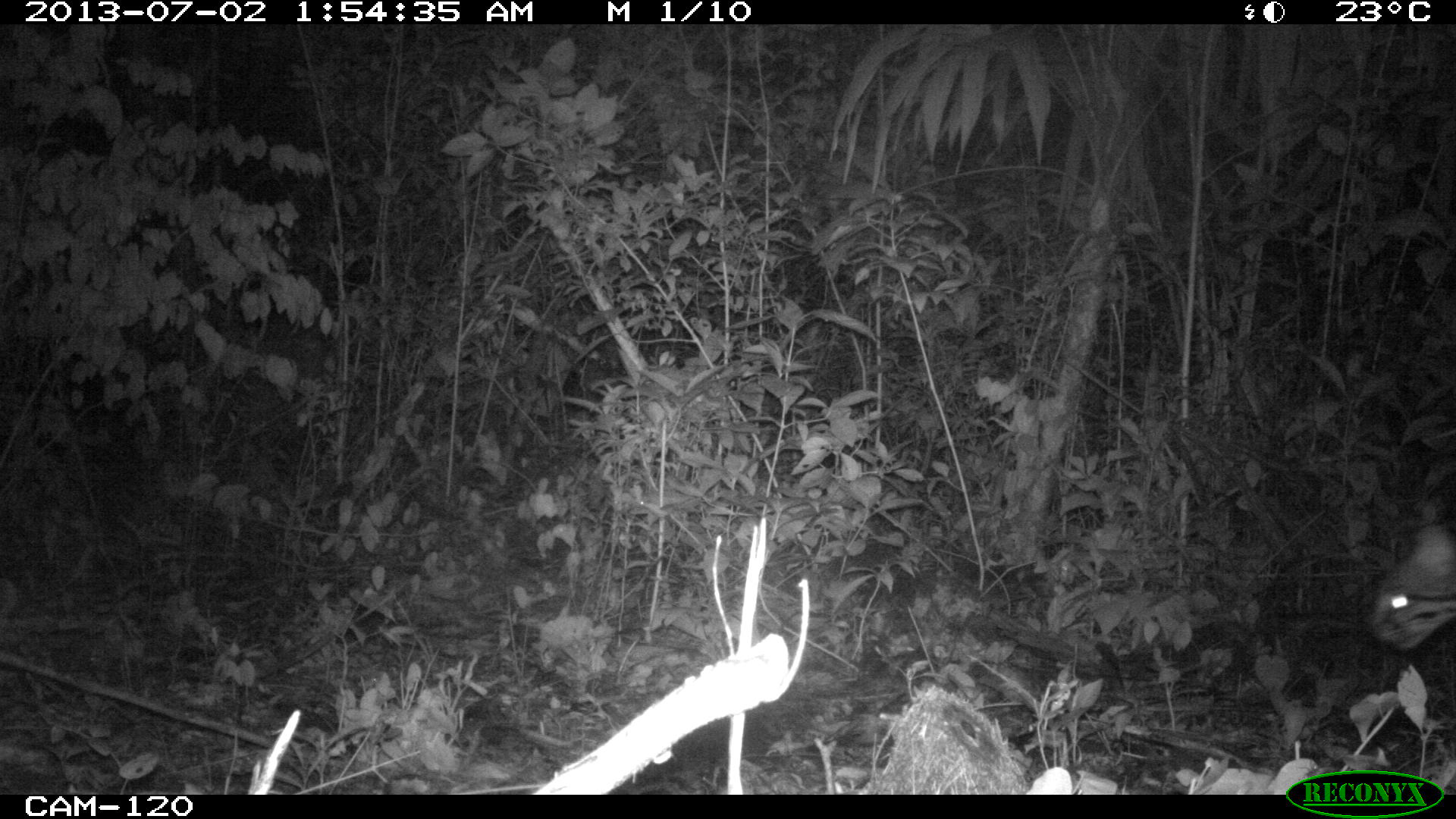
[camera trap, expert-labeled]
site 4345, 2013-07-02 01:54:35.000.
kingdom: Animalia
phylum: Chordata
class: Mammalia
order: Carnivora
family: Felidae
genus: Leopardus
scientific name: Leopardus pardalis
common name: ocelot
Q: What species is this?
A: Leopardus pardalis (ocelot).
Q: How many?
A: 1.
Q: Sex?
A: Female.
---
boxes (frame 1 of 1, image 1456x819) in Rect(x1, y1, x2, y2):
leopardus pardalis: Rect(1360, 517, 1456, 656)